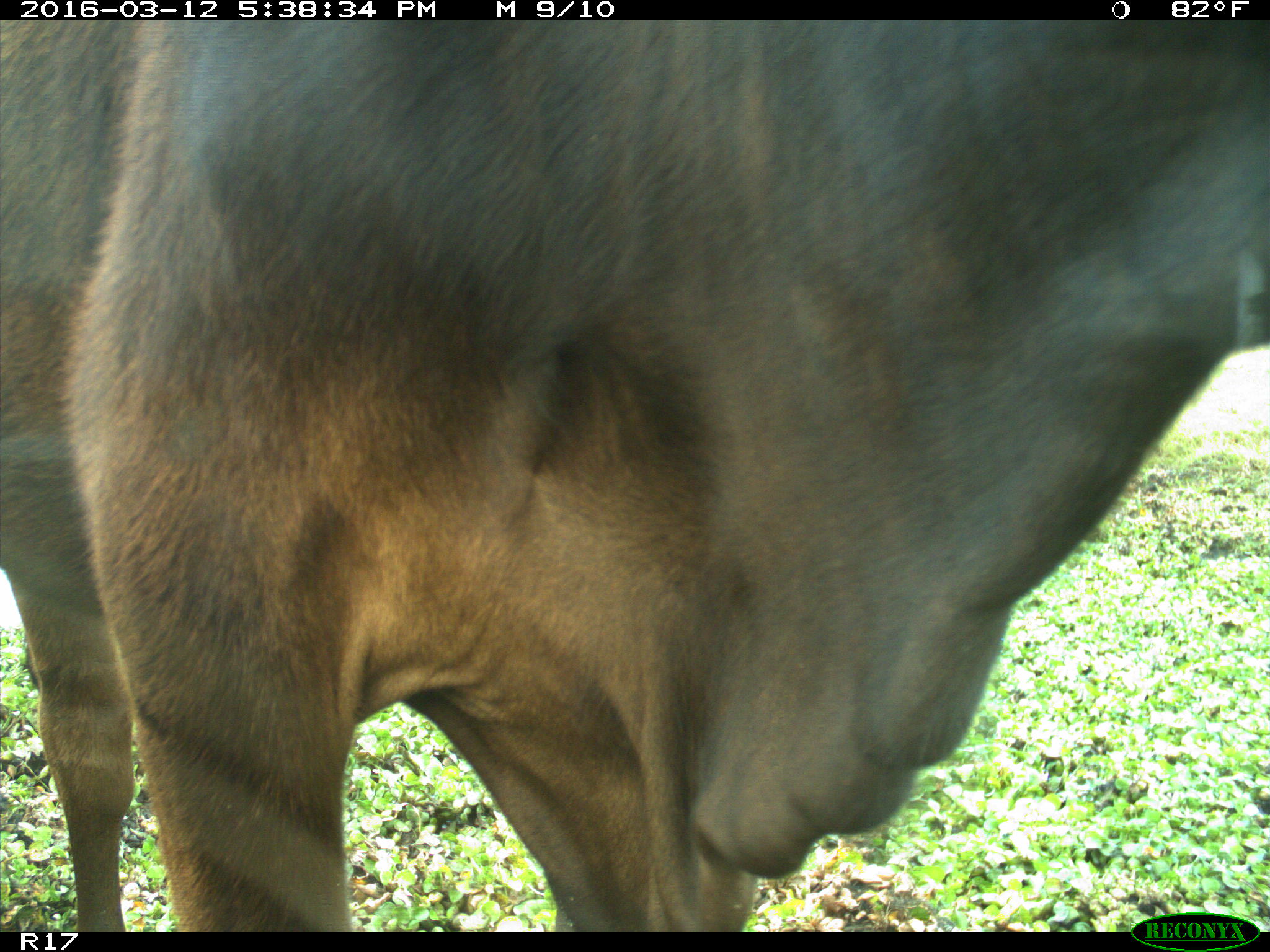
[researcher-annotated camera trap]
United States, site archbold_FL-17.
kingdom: Animalia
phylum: Chordata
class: Mammalia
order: Artiodactyla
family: Bovidae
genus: Bos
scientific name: Bos taurus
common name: domestic cow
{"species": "Bos taurus (domestic cow)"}